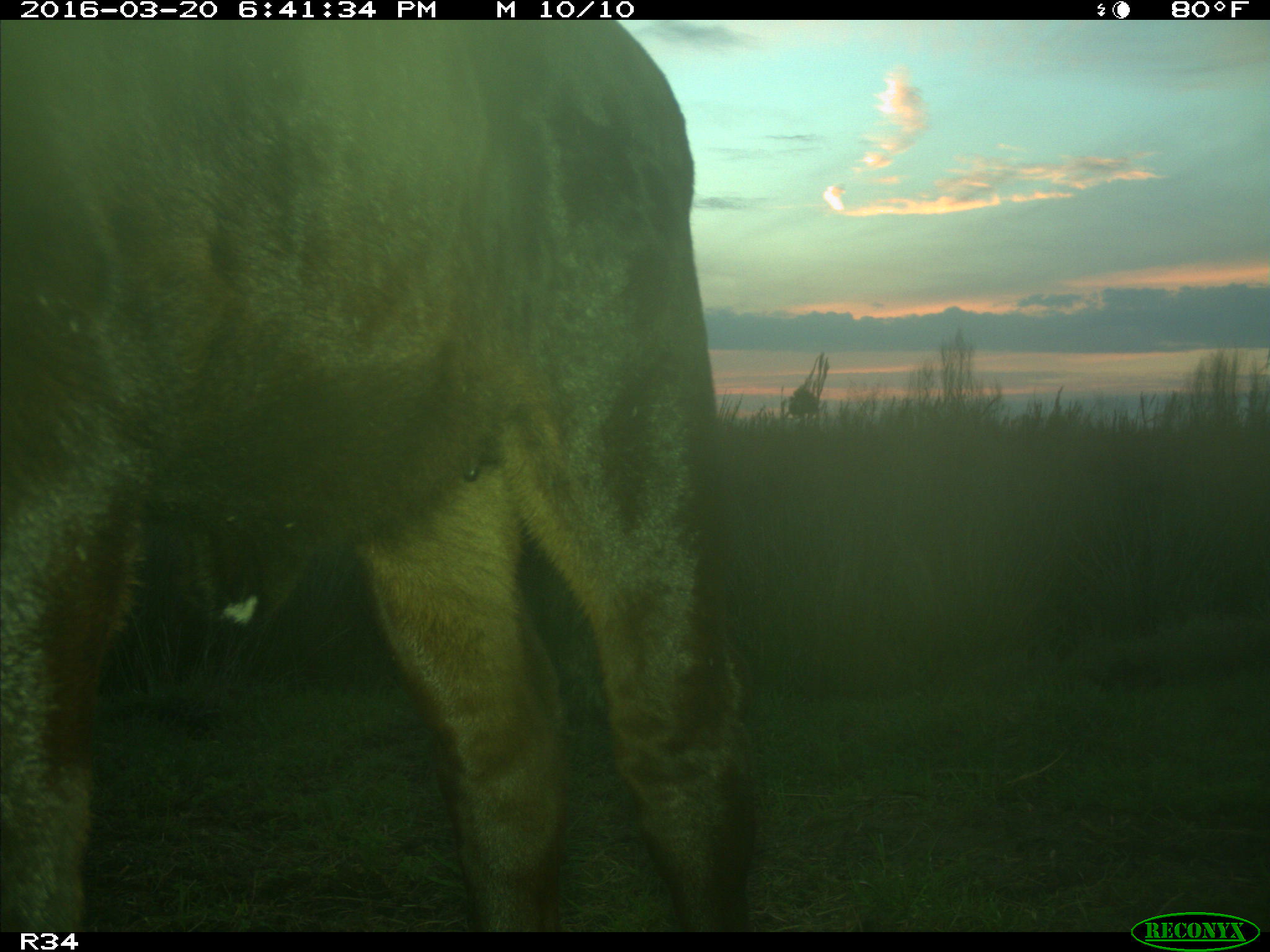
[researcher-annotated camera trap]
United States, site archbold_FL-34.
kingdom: Animalia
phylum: Chordata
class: Mammalia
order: Artiodactyla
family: Bovidae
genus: Bos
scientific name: Bos taurus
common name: domestic cow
Bos taurus (domestic cow).